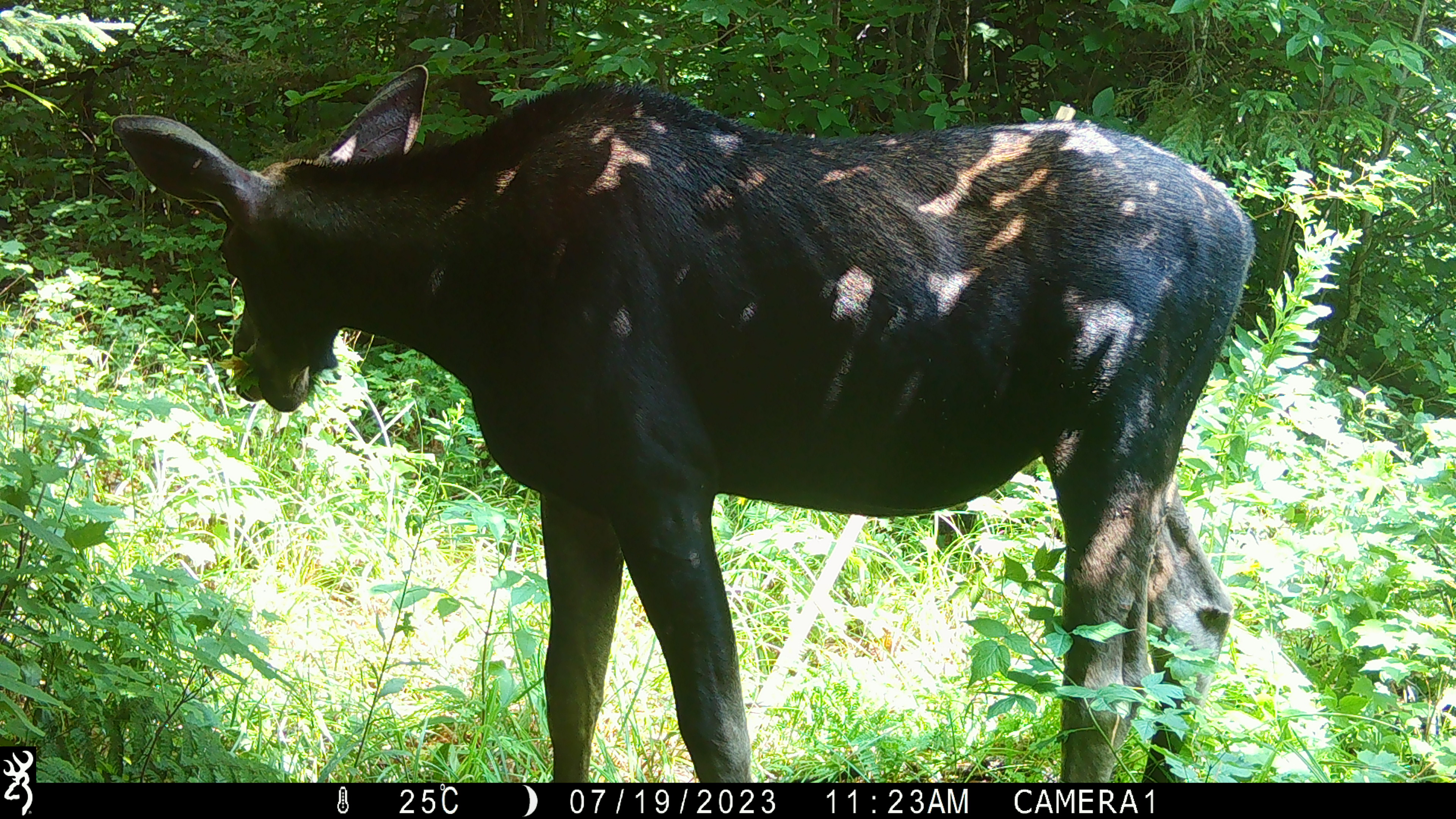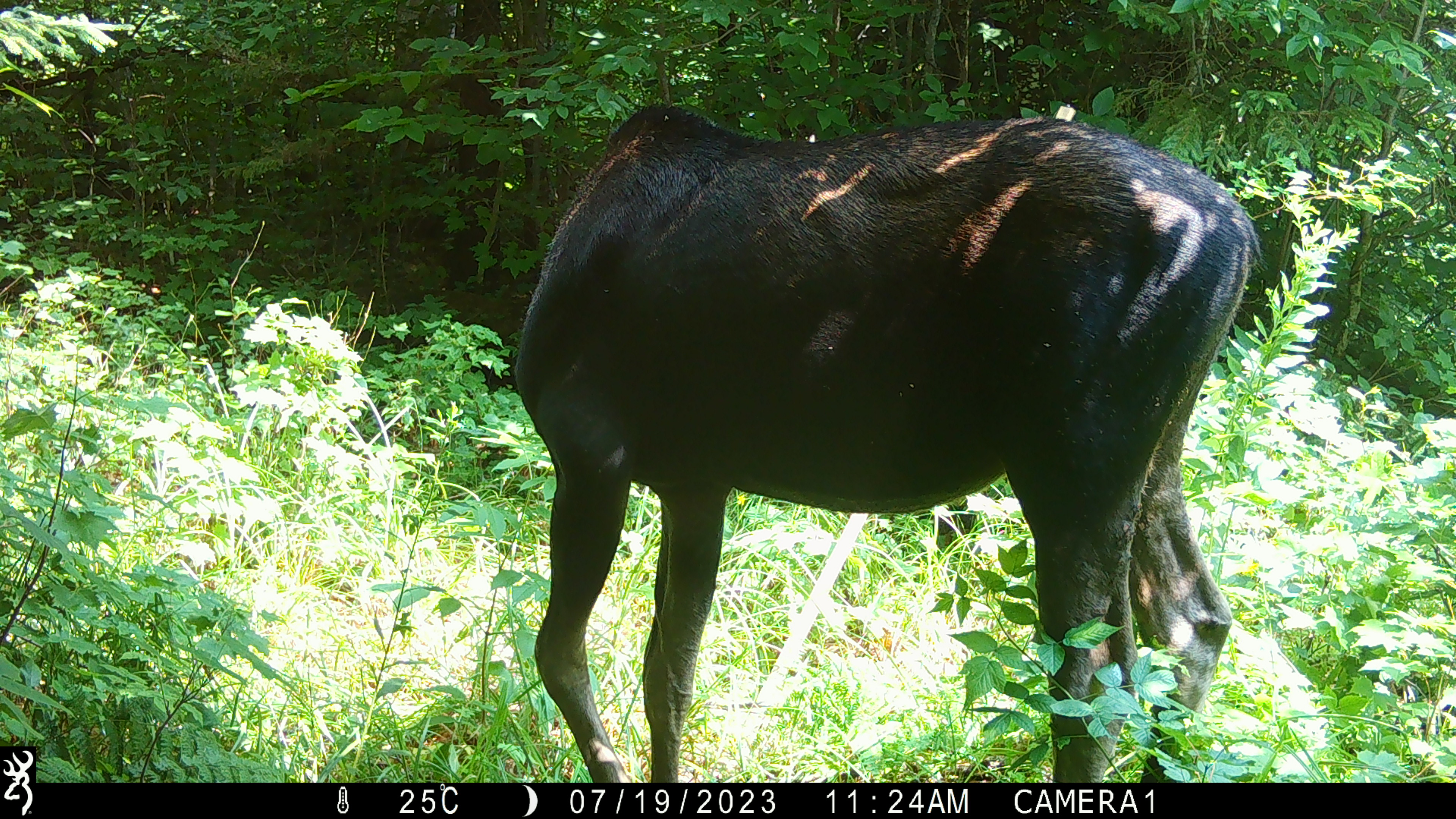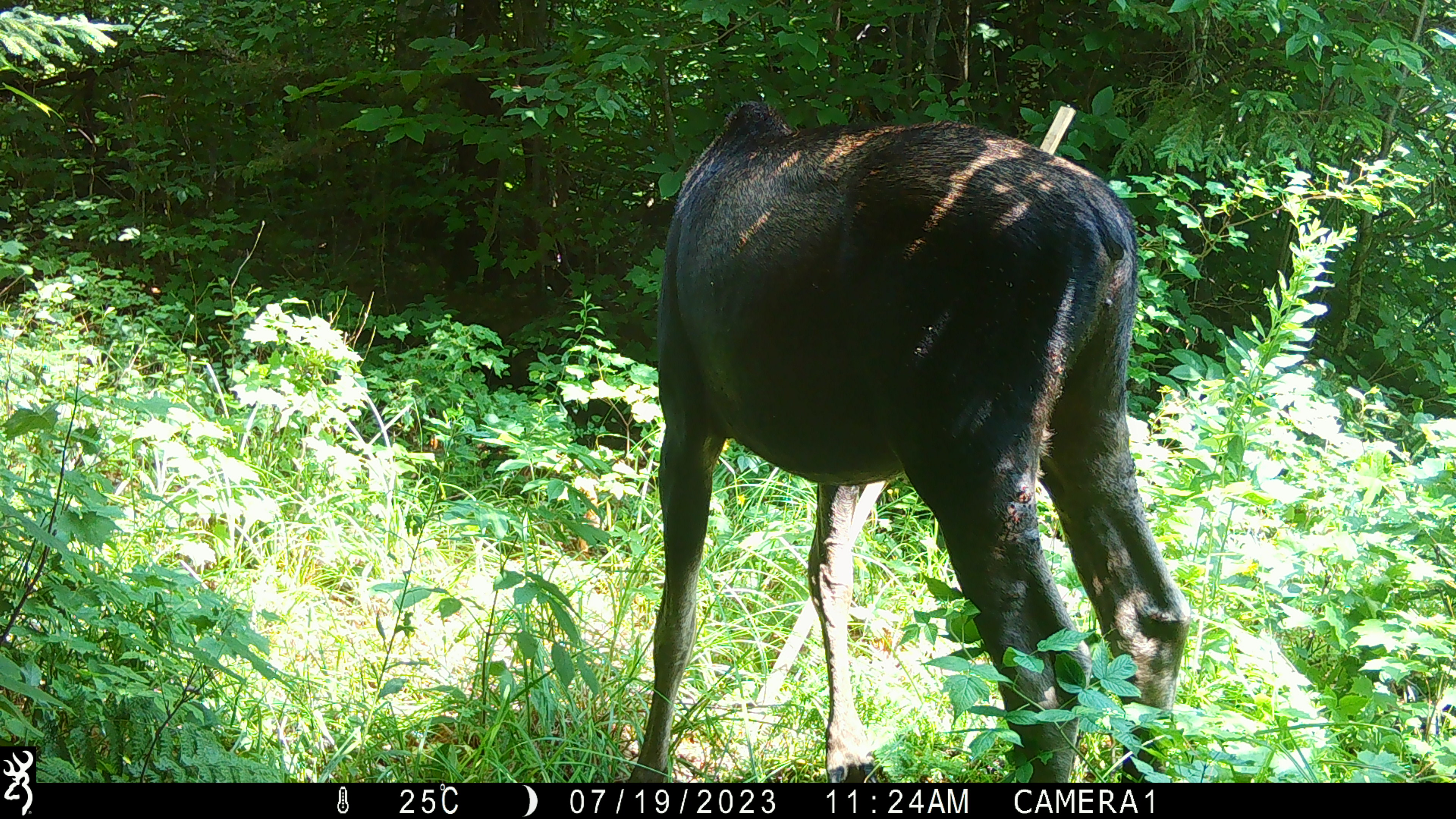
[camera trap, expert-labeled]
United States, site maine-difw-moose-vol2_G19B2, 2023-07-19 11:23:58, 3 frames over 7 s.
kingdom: Animalia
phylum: Chordata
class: Mammalia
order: Artiodactyla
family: Cervidae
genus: Alces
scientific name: Alces alces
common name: moose